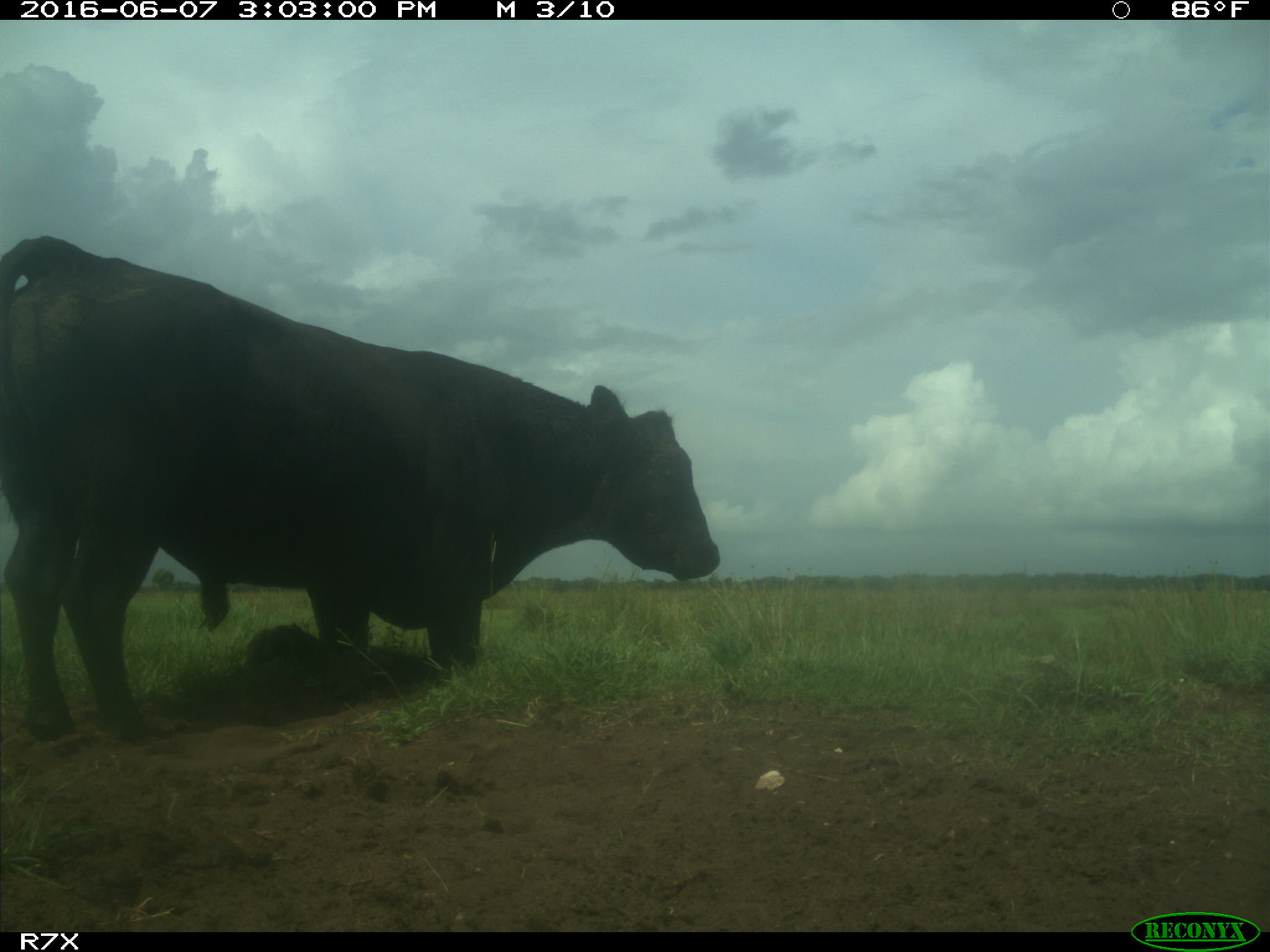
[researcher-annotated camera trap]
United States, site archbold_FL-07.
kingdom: Animalia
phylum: Chordata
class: Mammalia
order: Artiodactyla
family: Bovidae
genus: Bos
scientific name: Bos taurus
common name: domestic cow